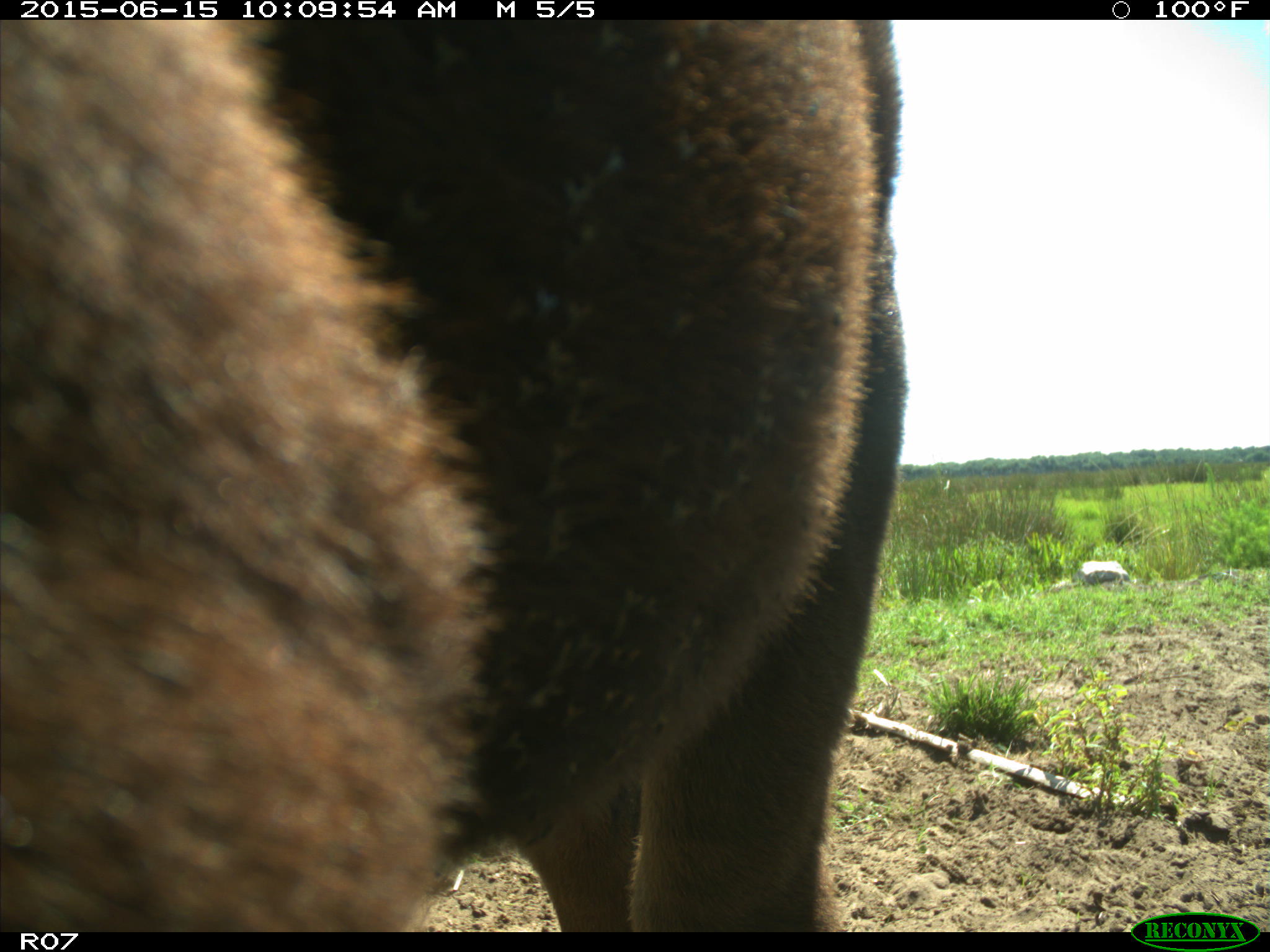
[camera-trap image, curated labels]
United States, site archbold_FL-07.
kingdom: Animalia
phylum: Chordata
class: Mammalia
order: Artiodactyla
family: Bovidae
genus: Bos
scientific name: Bos taurus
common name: domestic cow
Bos taurus (domestic cow).